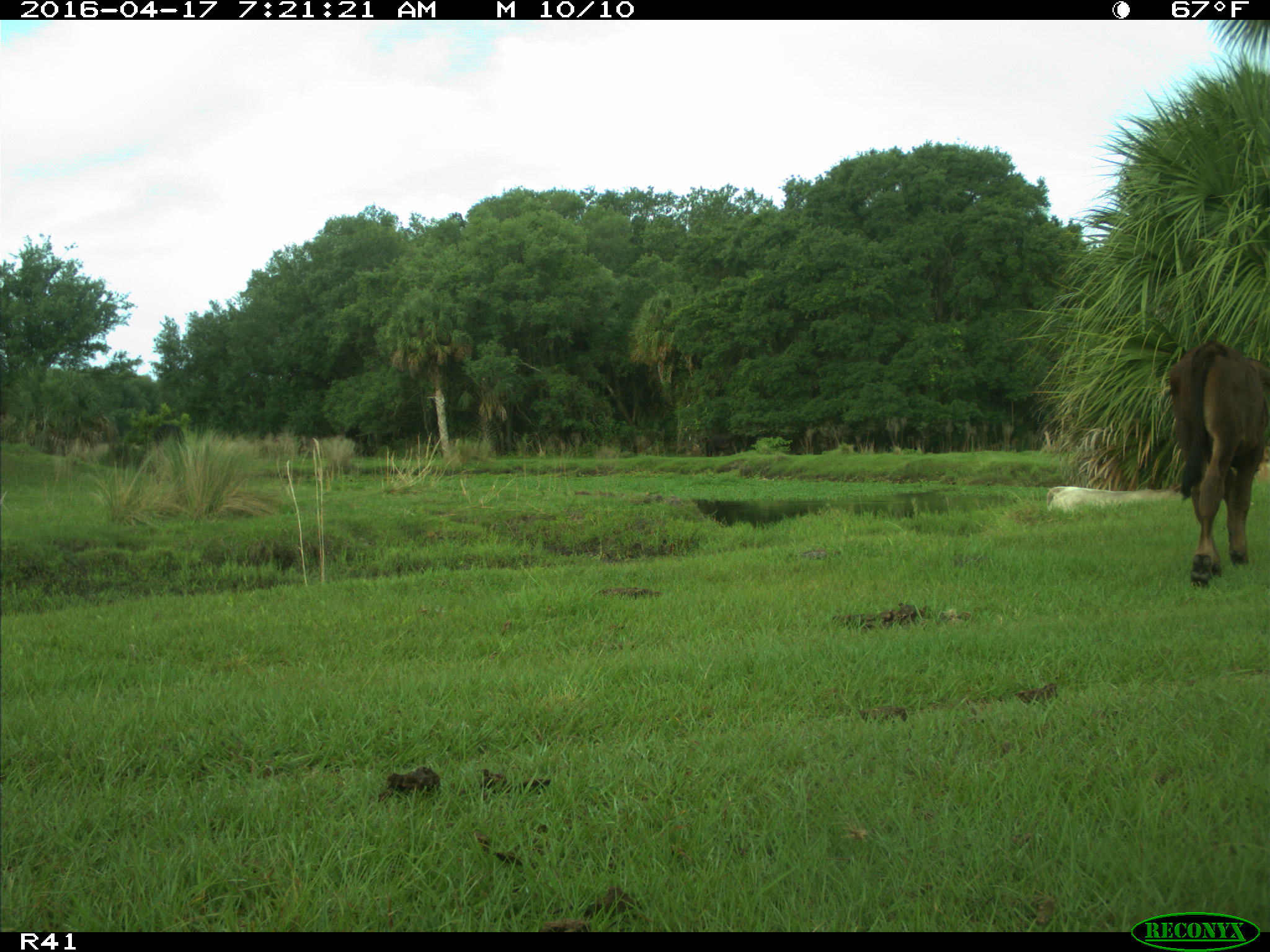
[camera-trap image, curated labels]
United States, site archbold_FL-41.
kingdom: Animalia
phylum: Chordata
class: Mammalia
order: Artiodactyla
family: Bovidae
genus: Bos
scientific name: Bos taurus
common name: domestic cow